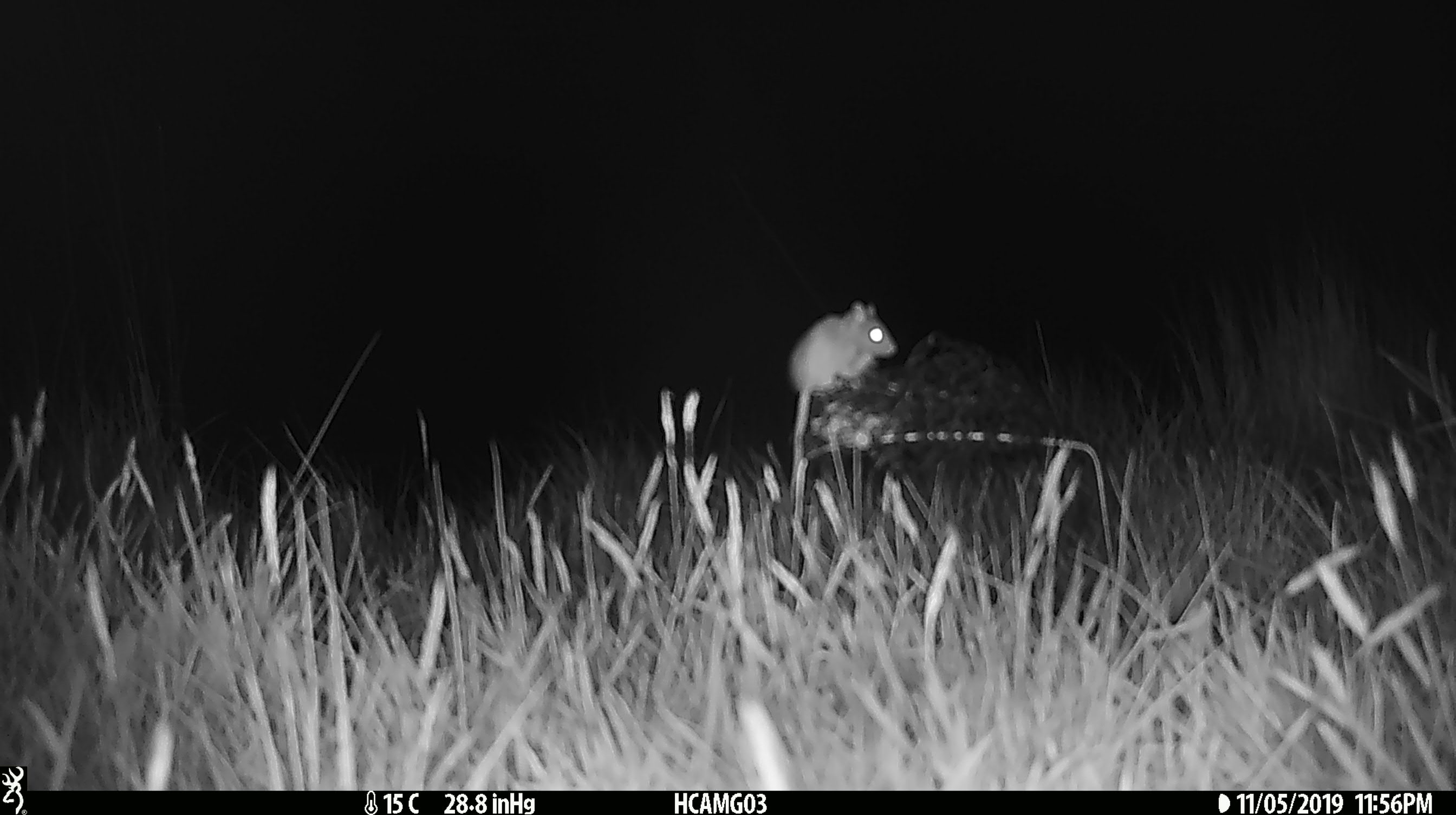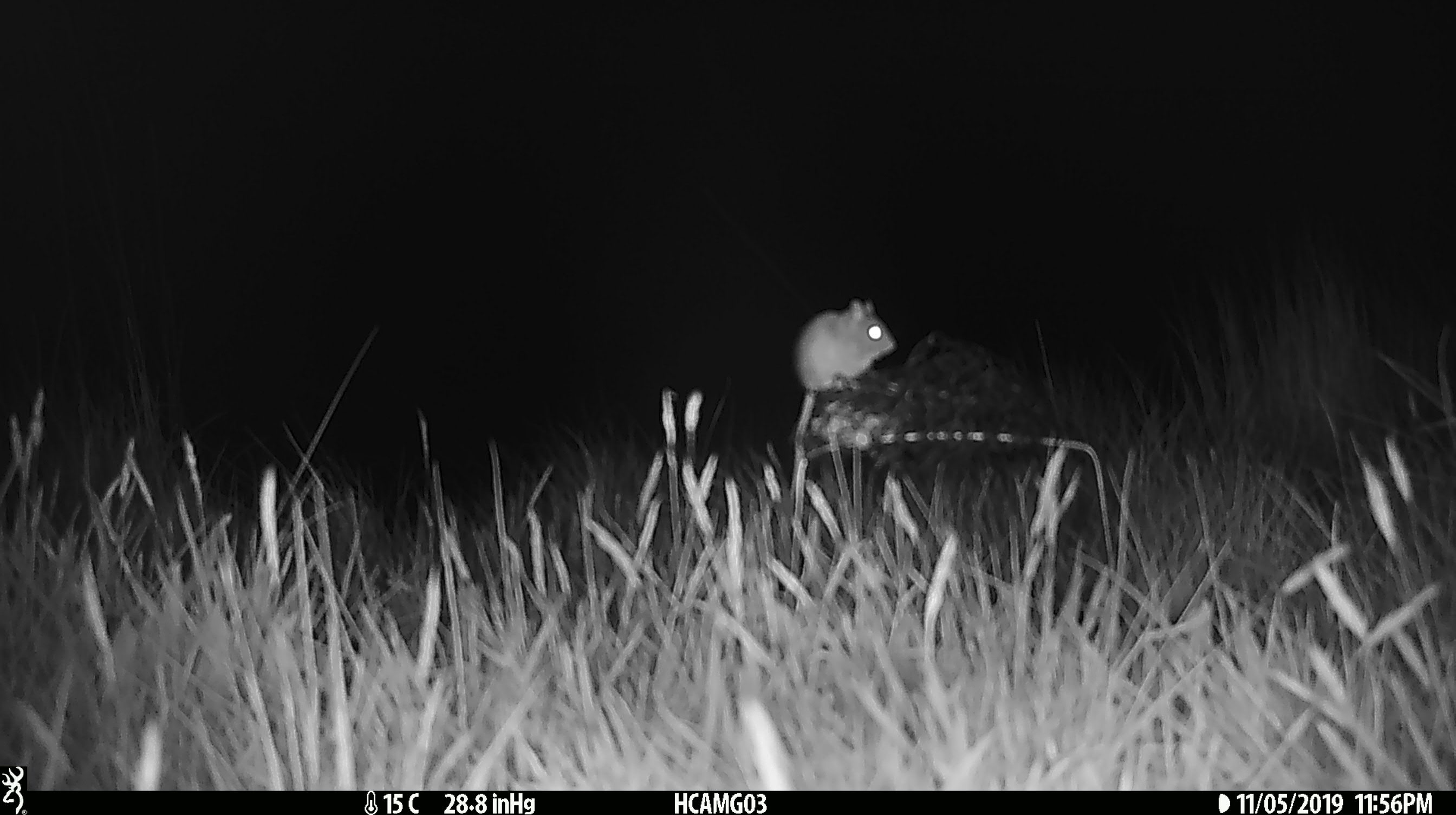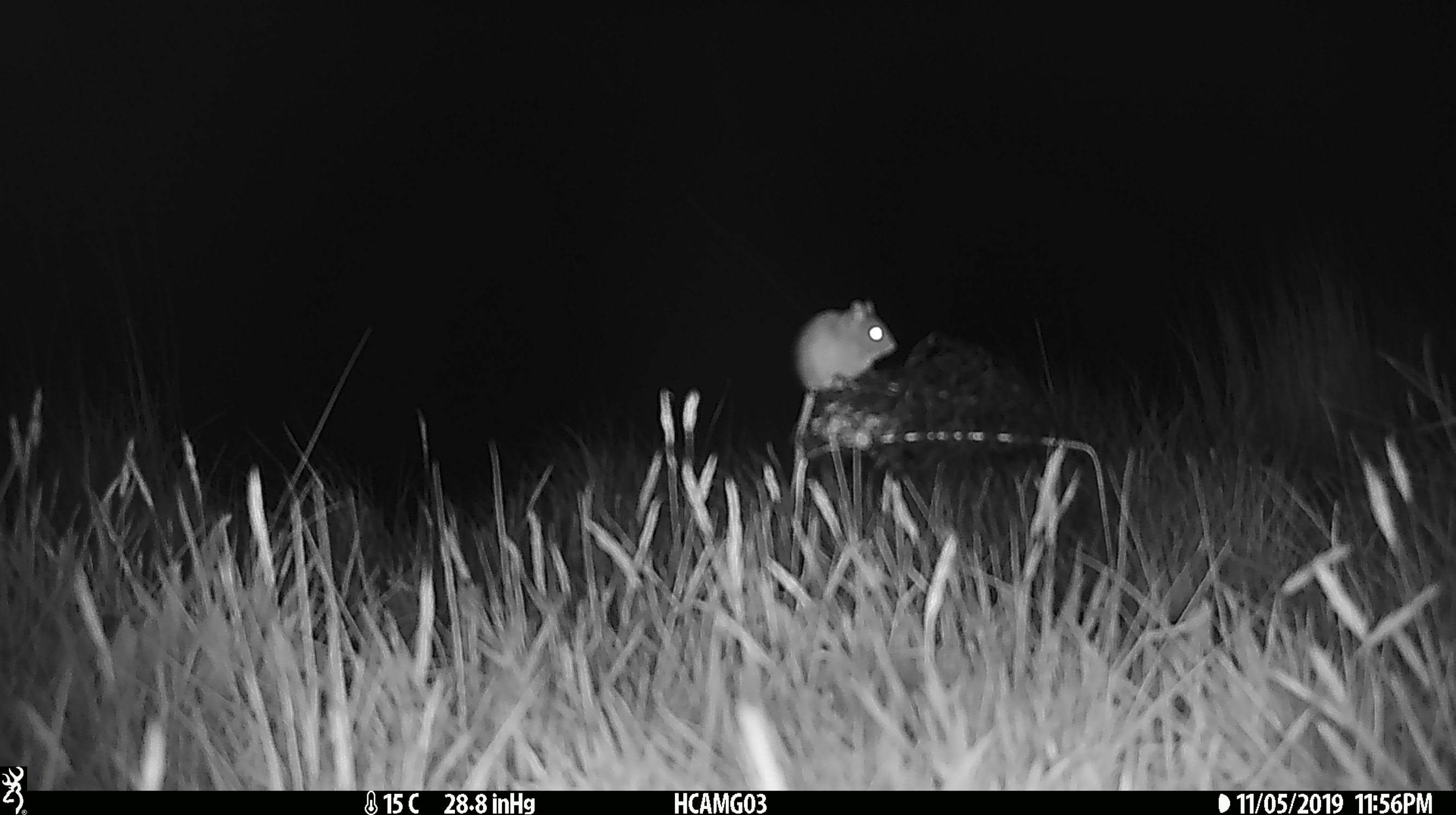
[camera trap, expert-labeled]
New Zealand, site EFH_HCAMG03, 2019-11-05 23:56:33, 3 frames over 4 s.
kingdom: Animalia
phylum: Chordata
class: Mammalia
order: Rodentia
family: Muridae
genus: Mus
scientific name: Mus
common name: mouse